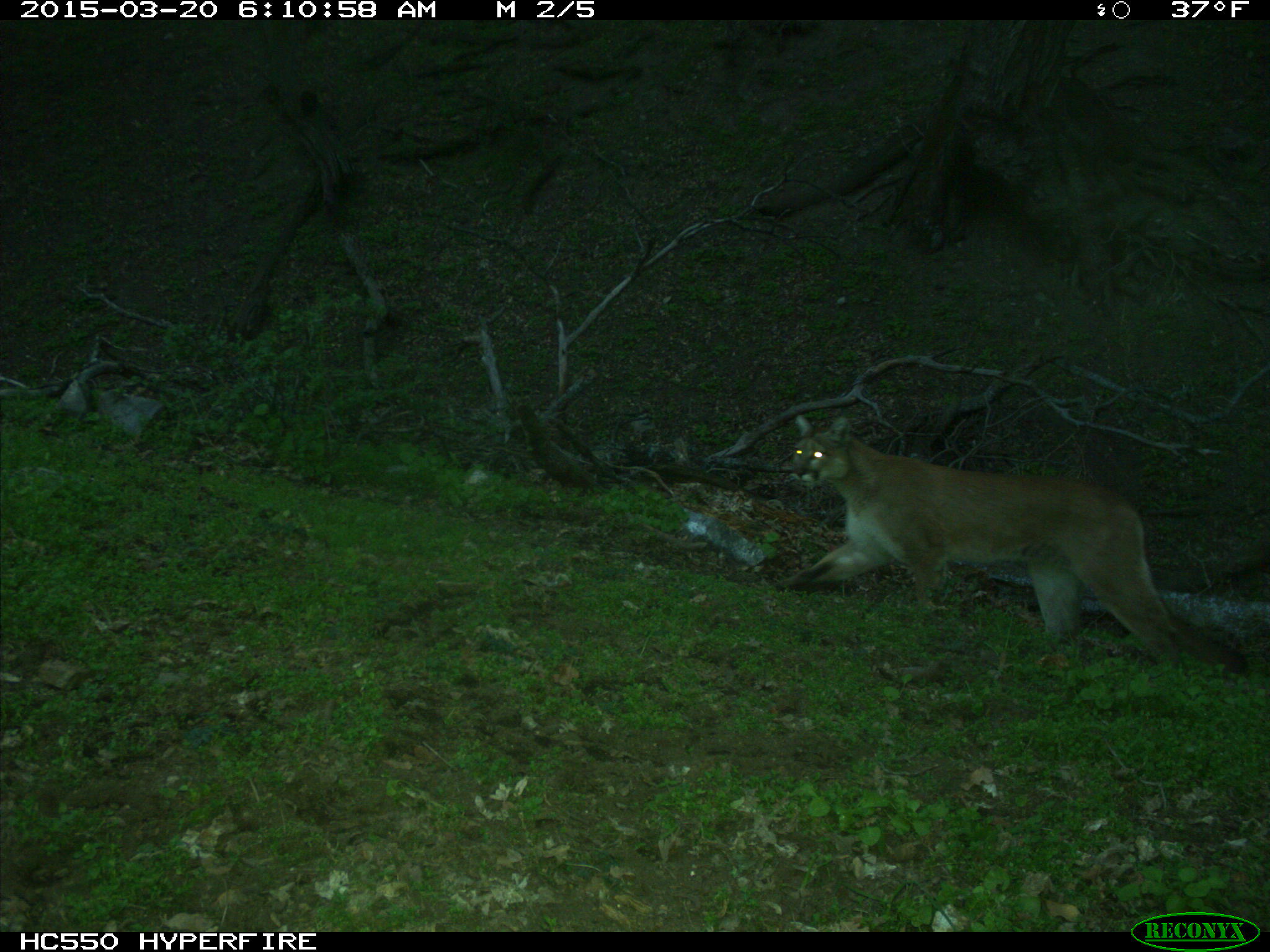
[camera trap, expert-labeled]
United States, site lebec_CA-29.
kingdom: Animalia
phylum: Chordata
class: Mammalia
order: Carnivora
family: Felidae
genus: Puma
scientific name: Puma concolor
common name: mountain lion